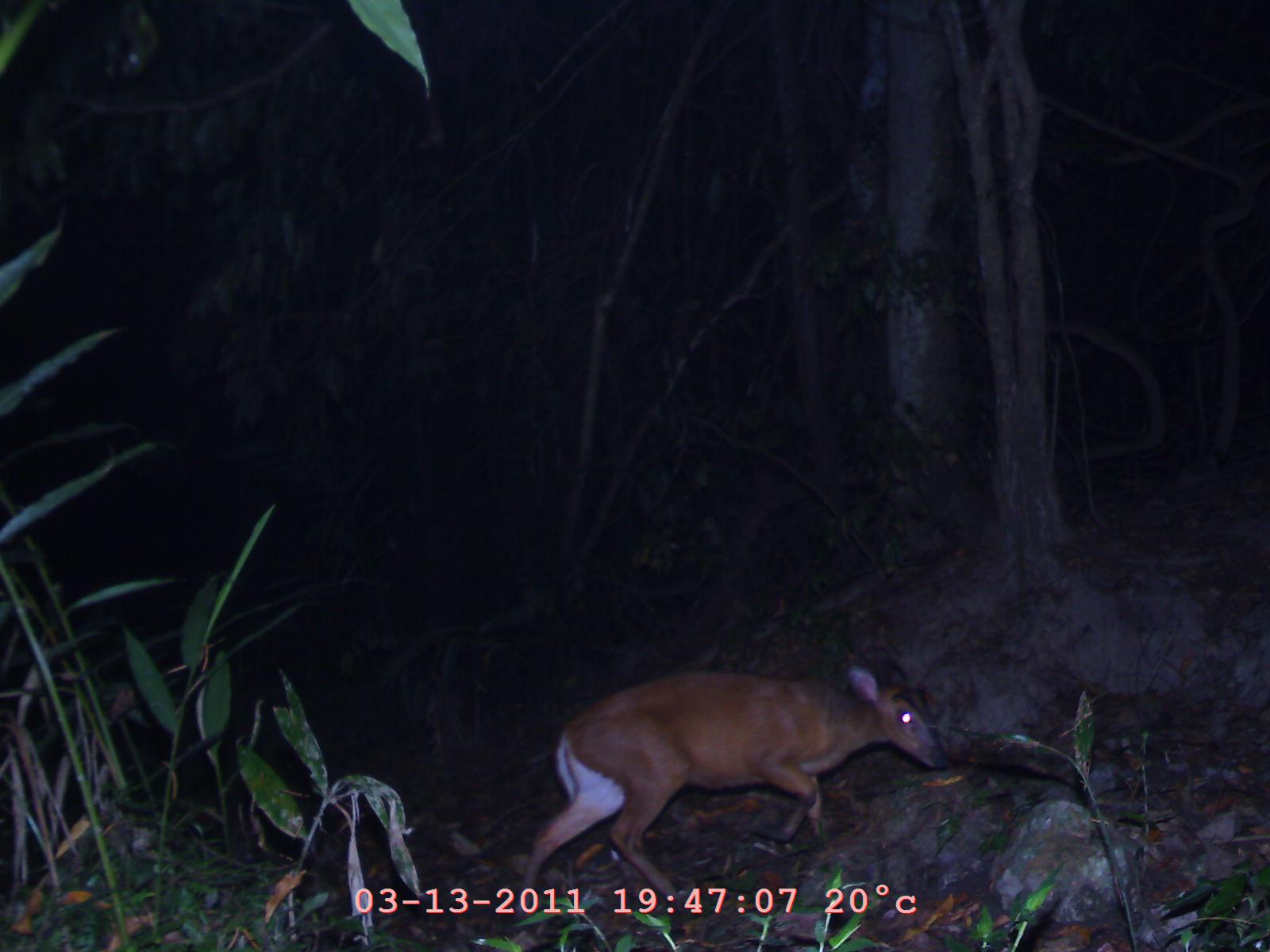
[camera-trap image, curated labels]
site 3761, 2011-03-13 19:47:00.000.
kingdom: Animalia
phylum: Chordata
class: Mammalia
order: Artiodactyla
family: Cervidae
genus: Muntiacus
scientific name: Muntiacus muntjak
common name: southern red muntjac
Muntiacus muntjak (southern red muntjac), count 1, age adult.